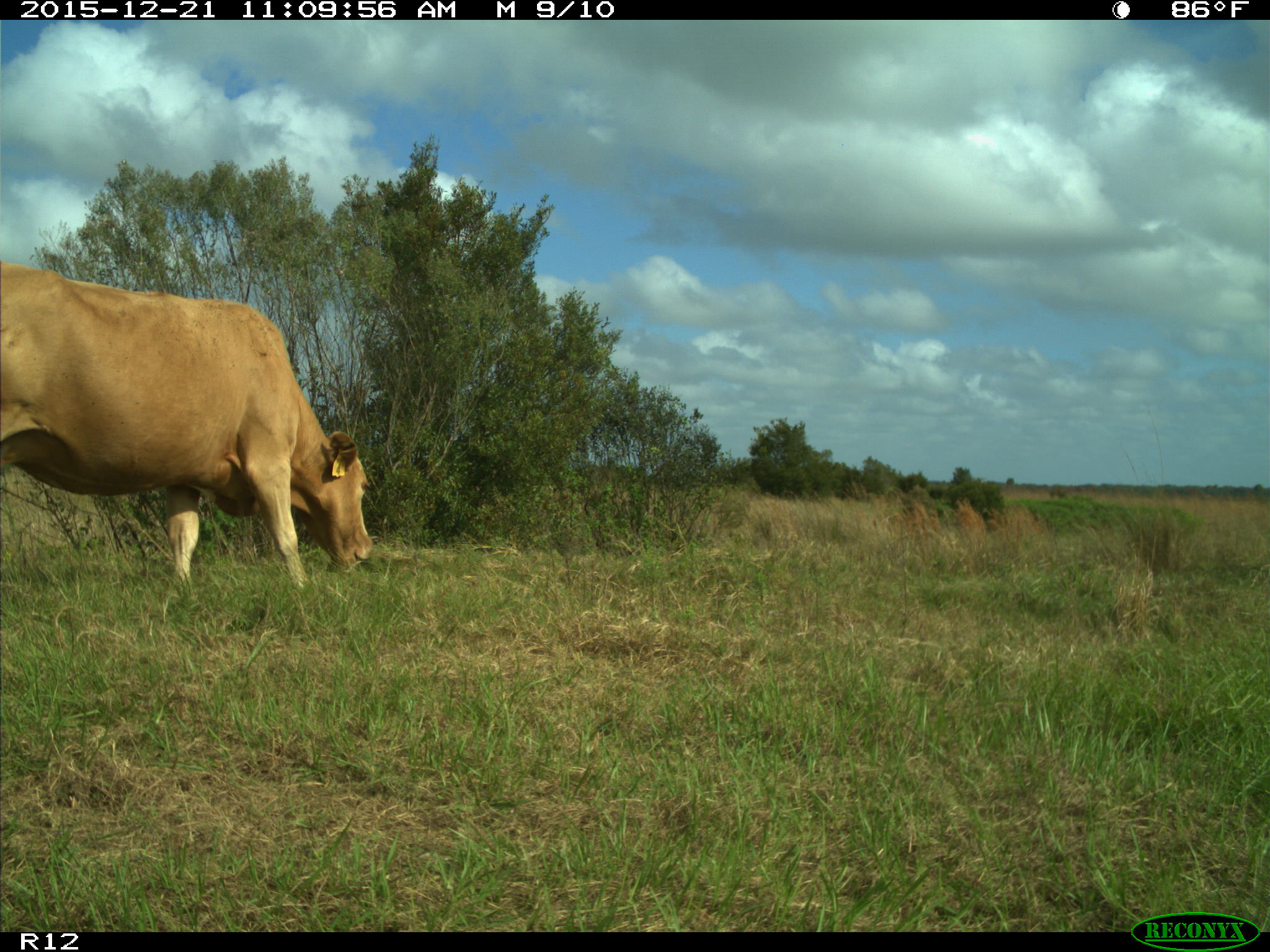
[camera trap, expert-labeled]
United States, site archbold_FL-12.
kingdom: Animalia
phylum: Chordata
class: Mammalia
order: Artiodactyla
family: Bovidae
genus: Bos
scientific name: Bos taurus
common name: domestic cow